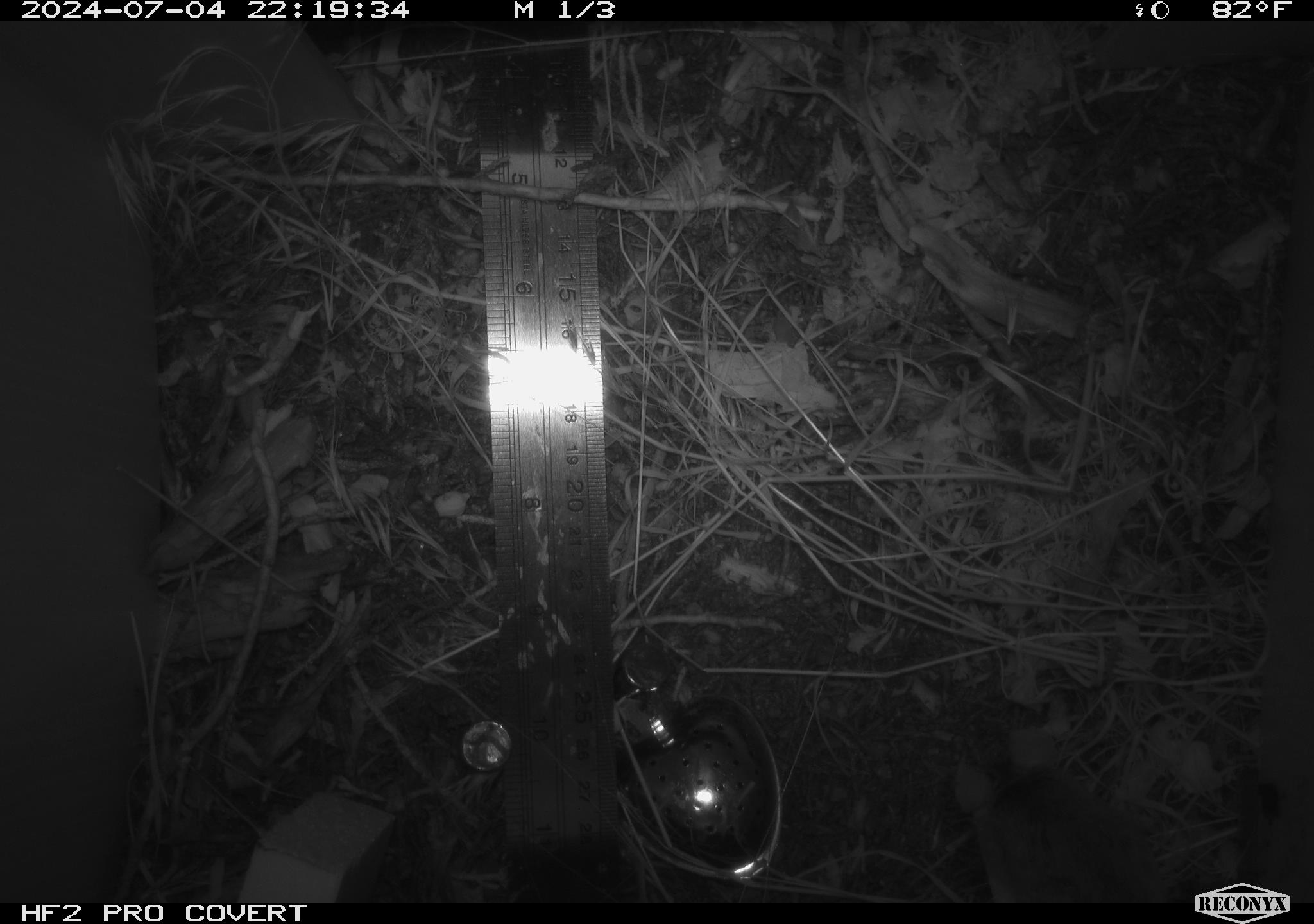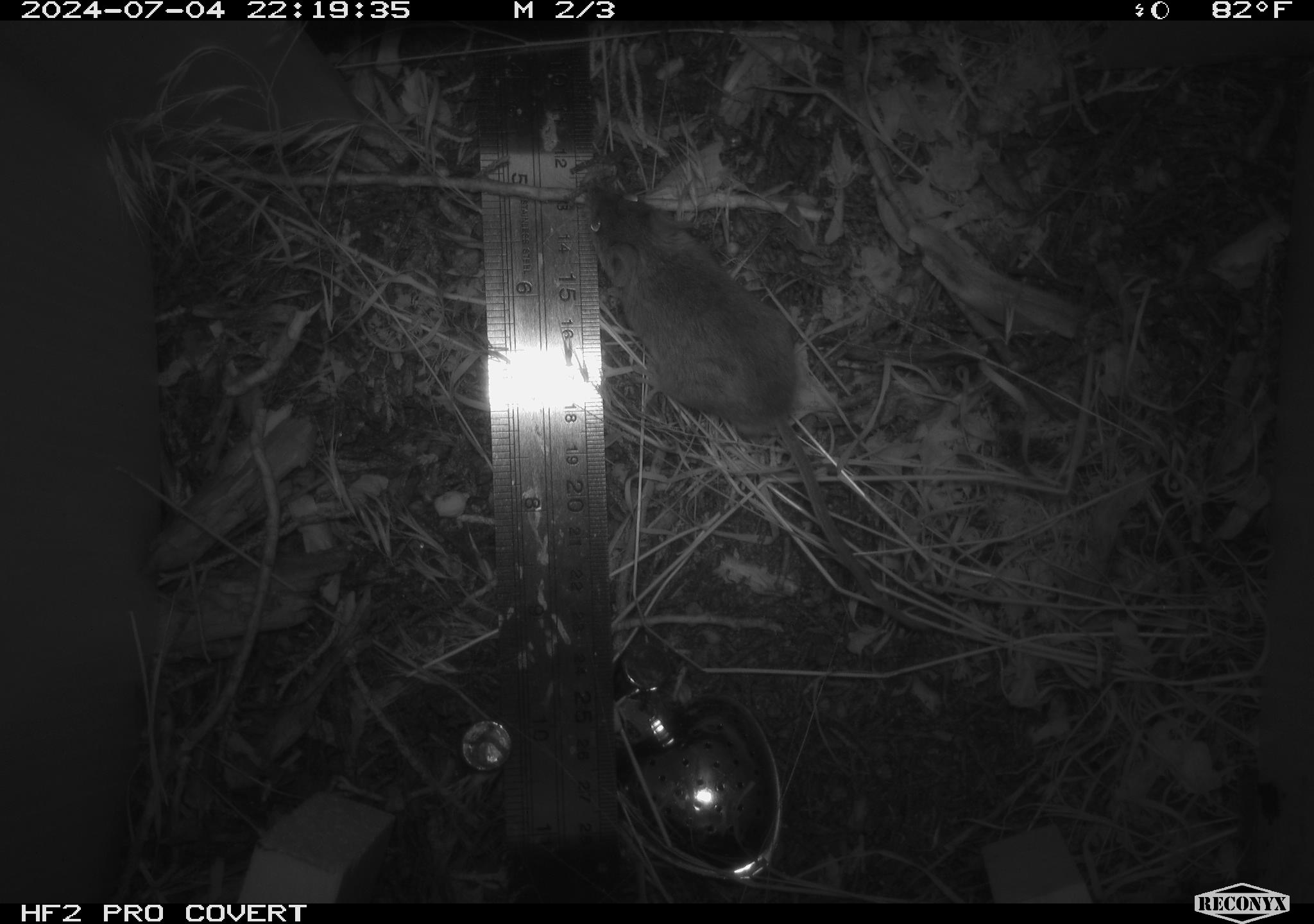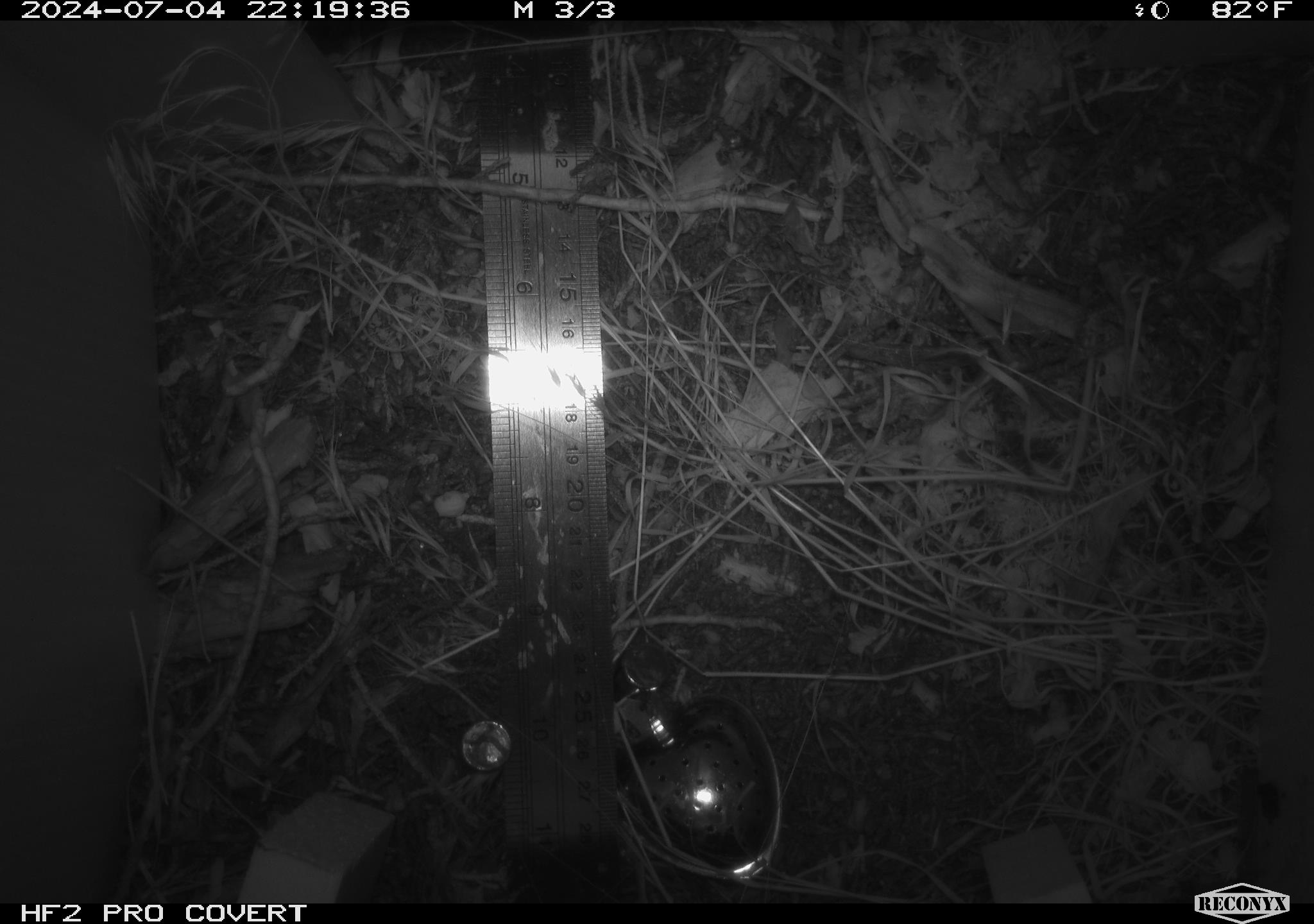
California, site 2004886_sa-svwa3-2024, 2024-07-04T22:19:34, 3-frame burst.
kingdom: Animalia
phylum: Chordata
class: Mammalia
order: Rodentia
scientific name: Rodentia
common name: mouse species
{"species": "mouse species (Rodentia)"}